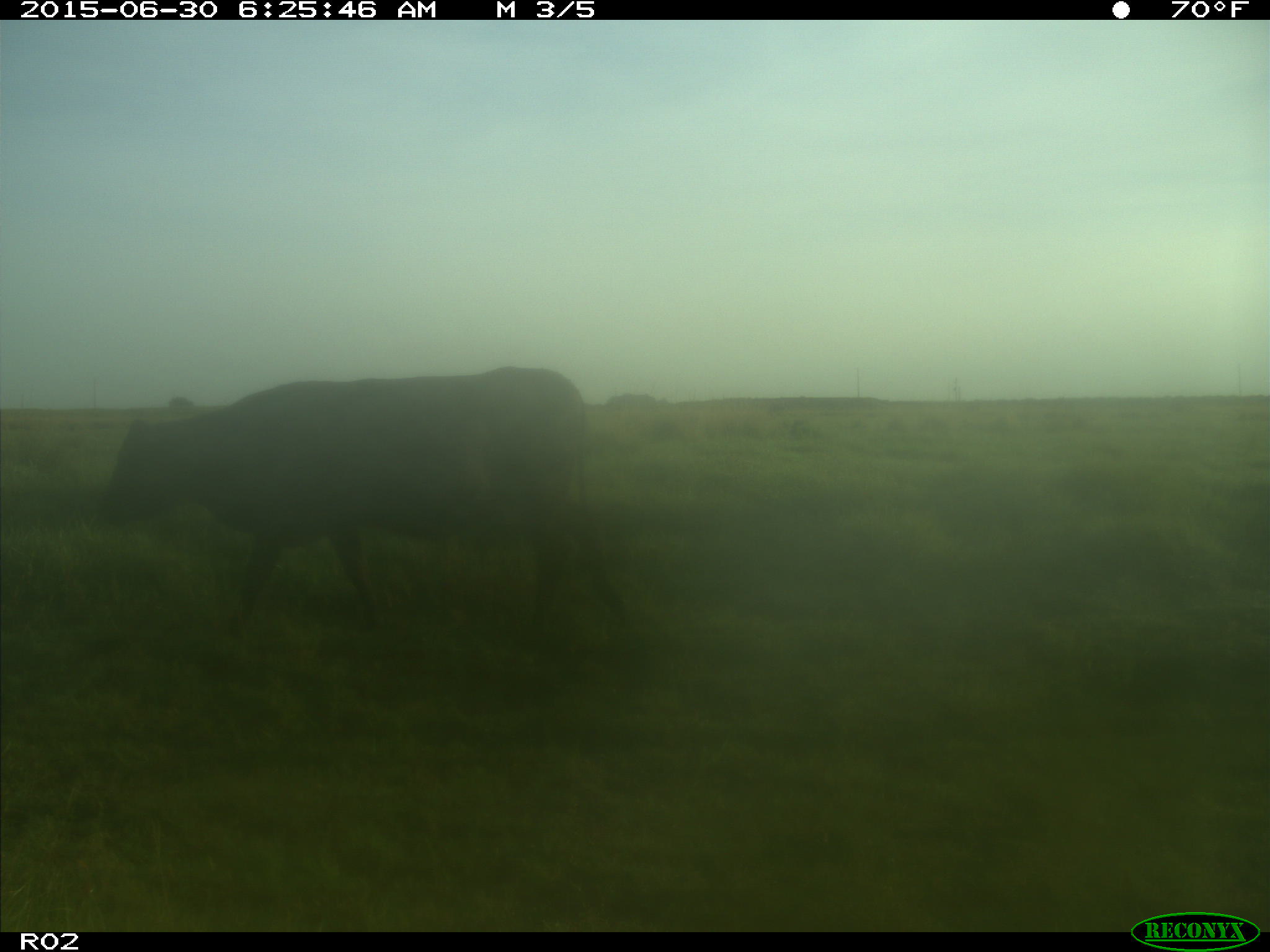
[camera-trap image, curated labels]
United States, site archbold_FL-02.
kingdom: Animalia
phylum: Chordata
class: Mammalia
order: Artiodactyla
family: Bovidae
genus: Bos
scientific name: Bos taurus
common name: domestic cow